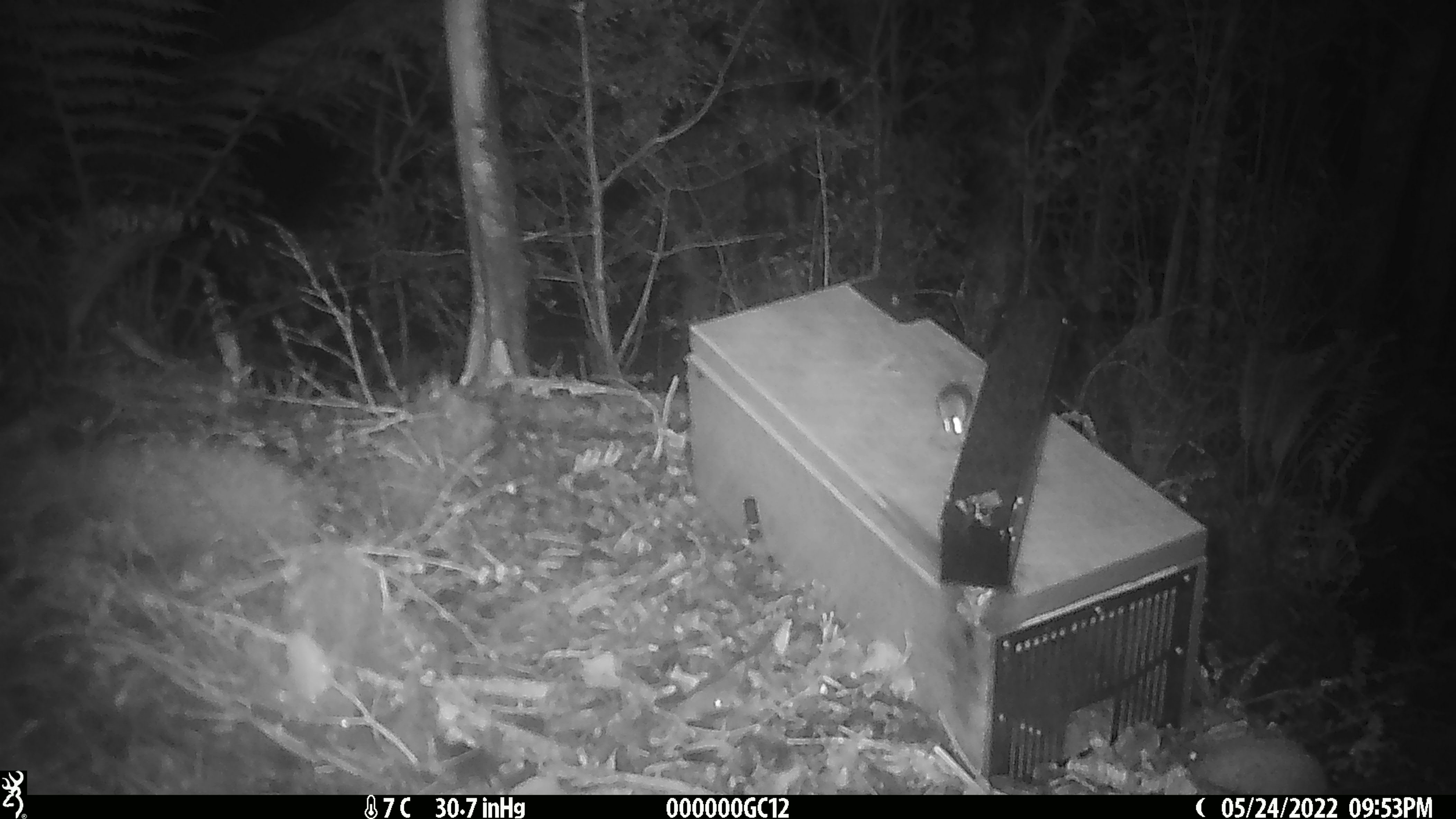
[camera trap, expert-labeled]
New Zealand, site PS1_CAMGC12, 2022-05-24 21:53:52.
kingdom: Animalia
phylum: Chordata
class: Mammalia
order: Rodentia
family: Muridae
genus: Mus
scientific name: Mus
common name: mouse